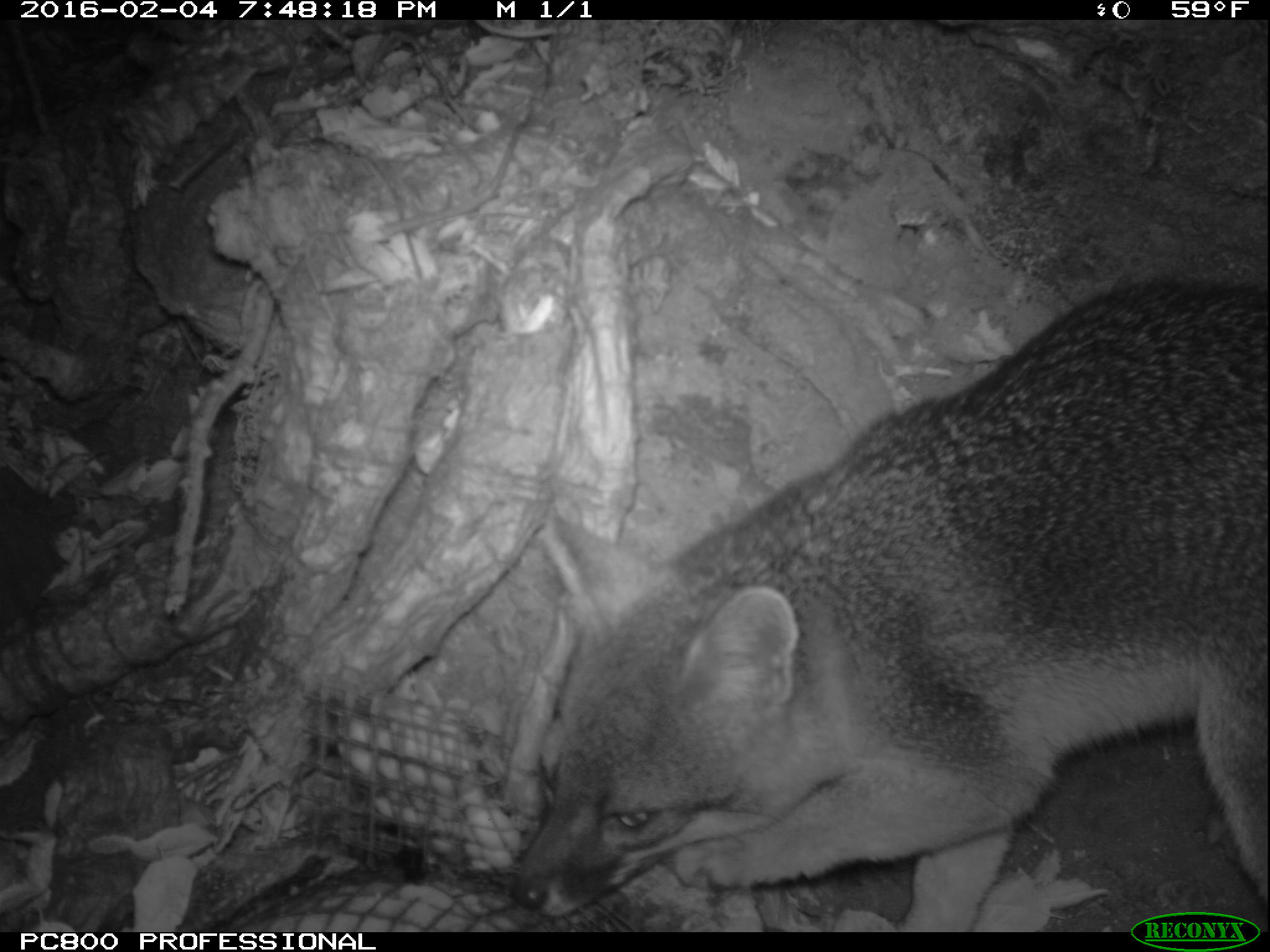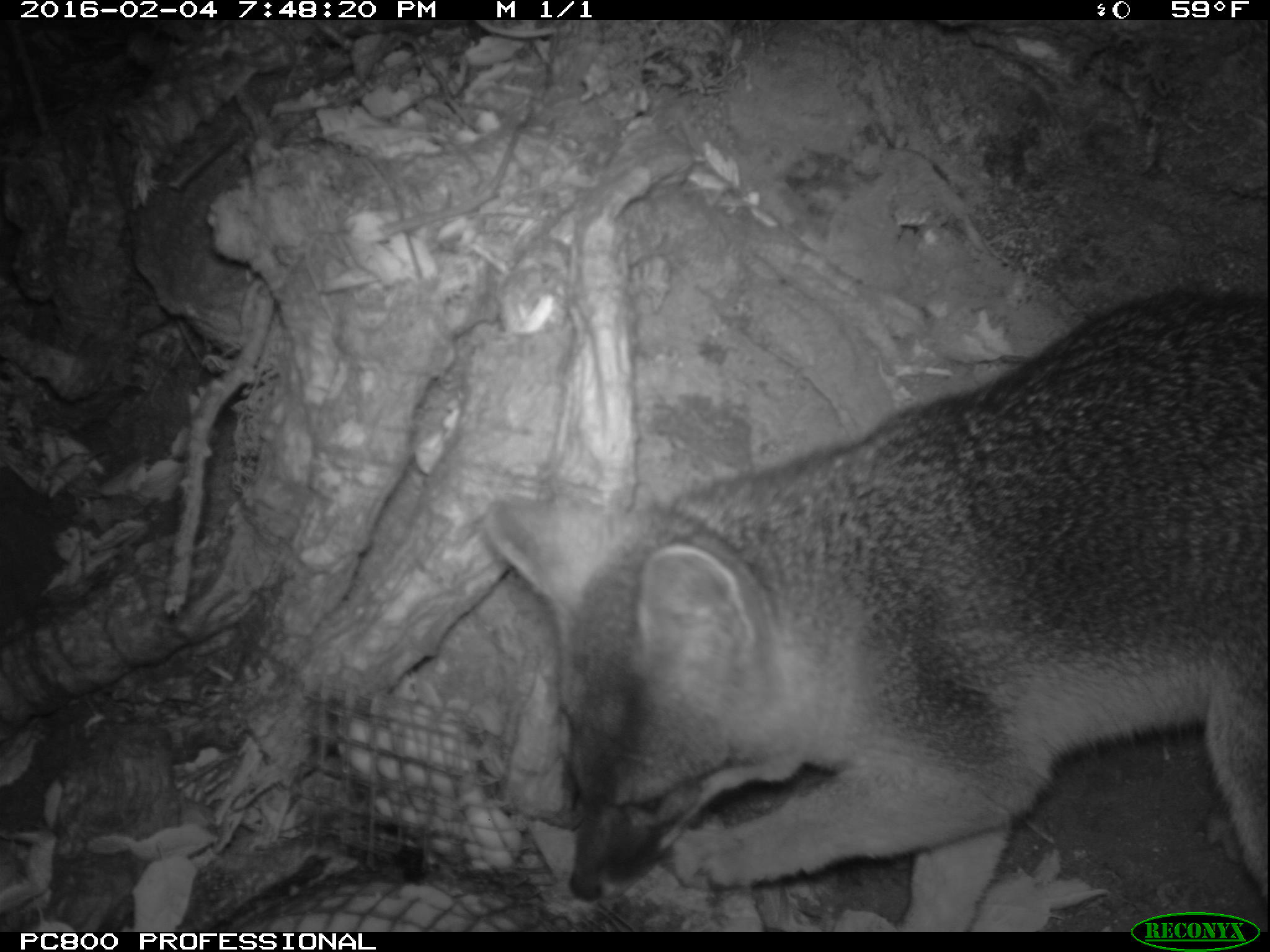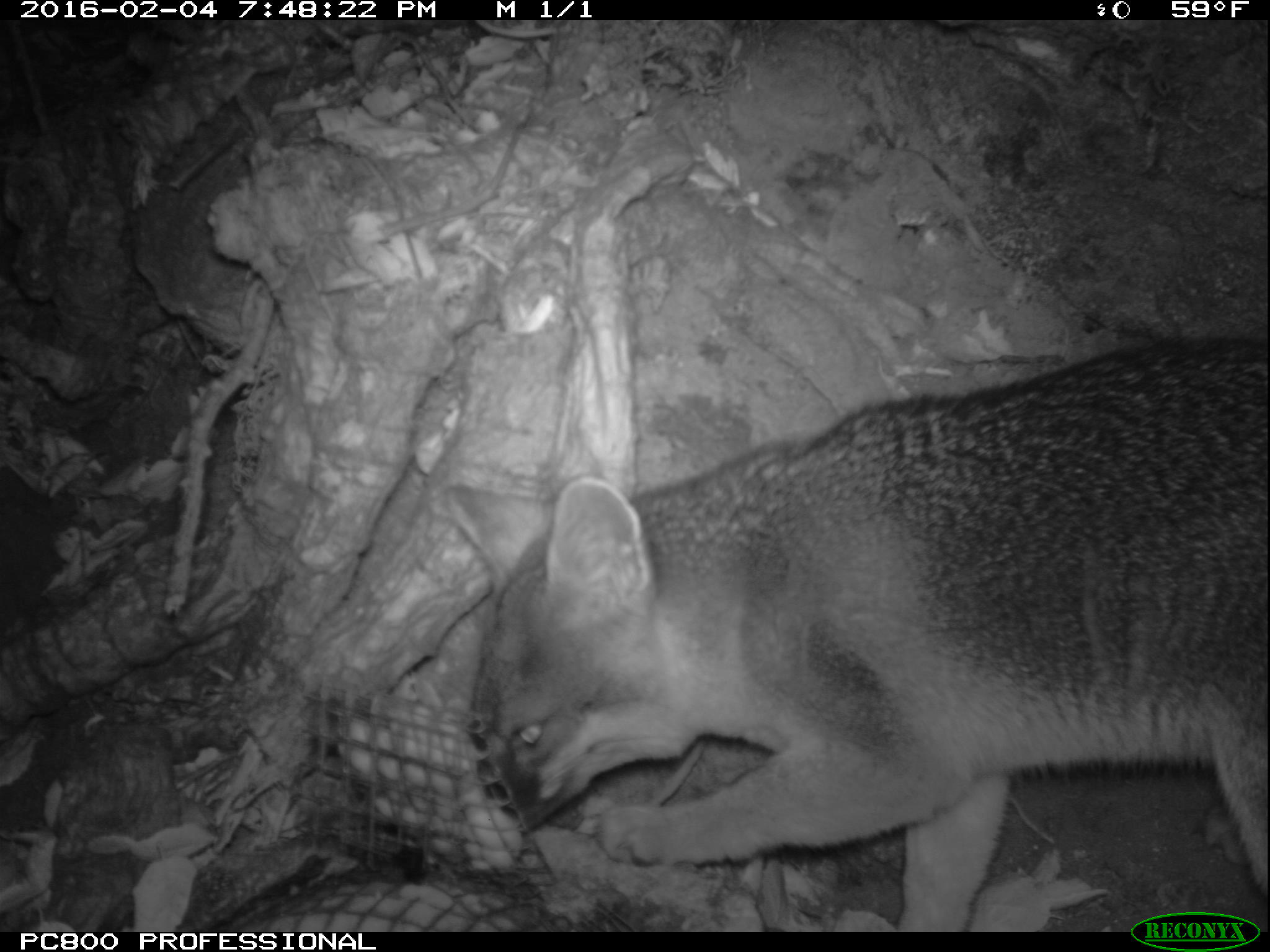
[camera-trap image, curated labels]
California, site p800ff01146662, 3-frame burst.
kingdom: Animalia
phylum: Chordata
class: Mammalia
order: Carnivora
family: Canidae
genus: Urocyon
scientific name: Urocyon littoralis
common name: island fox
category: fox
Fox (island fox) (Urocyon littoralis).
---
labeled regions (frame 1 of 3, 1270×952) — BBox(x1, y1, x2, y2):
fox: BBox(513, 273, 1269, 932)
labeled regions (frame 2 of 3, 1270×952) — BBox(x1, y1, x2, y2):
fox: BBox(486, 287, 1268, 932)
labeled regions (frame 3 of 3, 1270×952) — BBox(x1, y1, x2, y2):
fox: BBox(445, 330, 1269, 931)